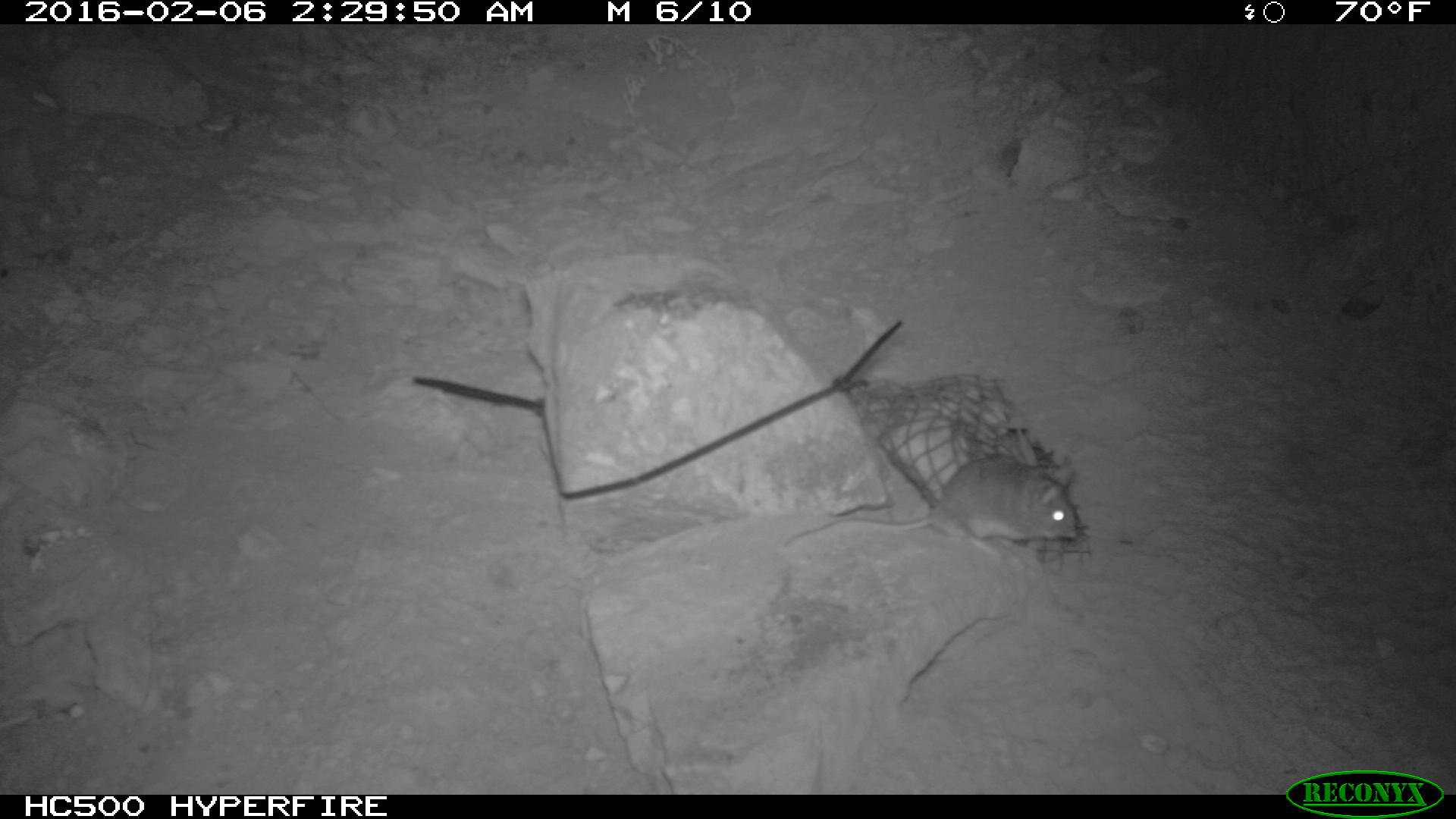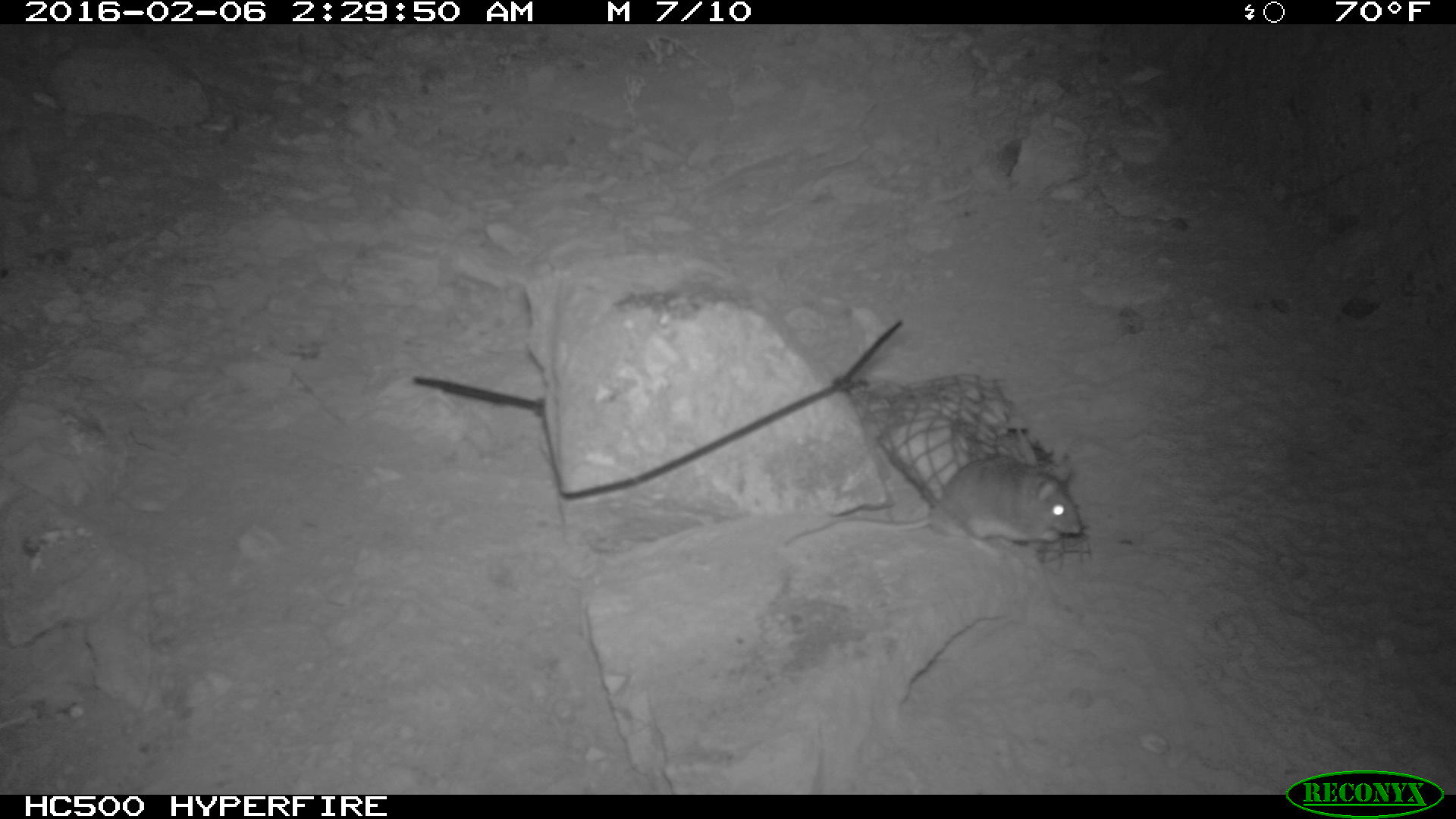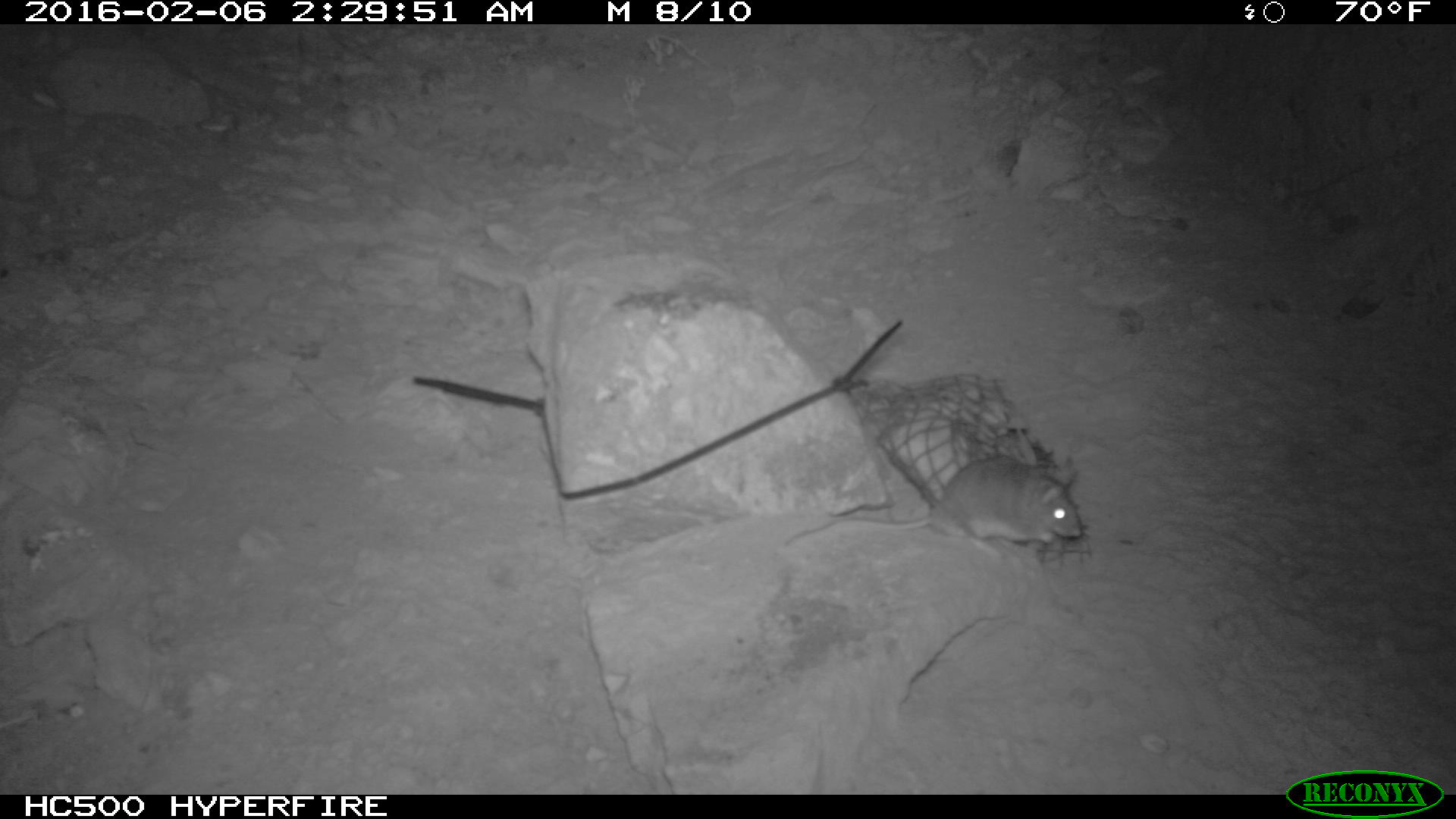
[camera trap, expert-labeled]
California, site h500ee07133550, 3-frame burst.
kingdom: Animalia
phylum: Chordata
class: Mammalia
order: Rodentia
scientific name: Rodentia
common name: rodent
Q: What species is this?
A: Rodent (Rodentia).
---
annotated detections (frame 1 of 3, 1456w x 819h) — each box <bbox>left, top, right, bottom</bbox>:
rodent: <bbox>785, 453, 1079, 548</bbox>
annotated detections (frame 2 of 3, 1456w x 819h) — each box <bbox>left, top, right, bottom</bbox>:
rodent: <bbox>780, 454, 1083, 562</bbox>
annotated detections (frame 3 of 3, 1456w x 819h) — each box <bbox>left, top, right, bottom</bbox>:
rodent: <bbox>786, 456, 1081, 562</bbox>